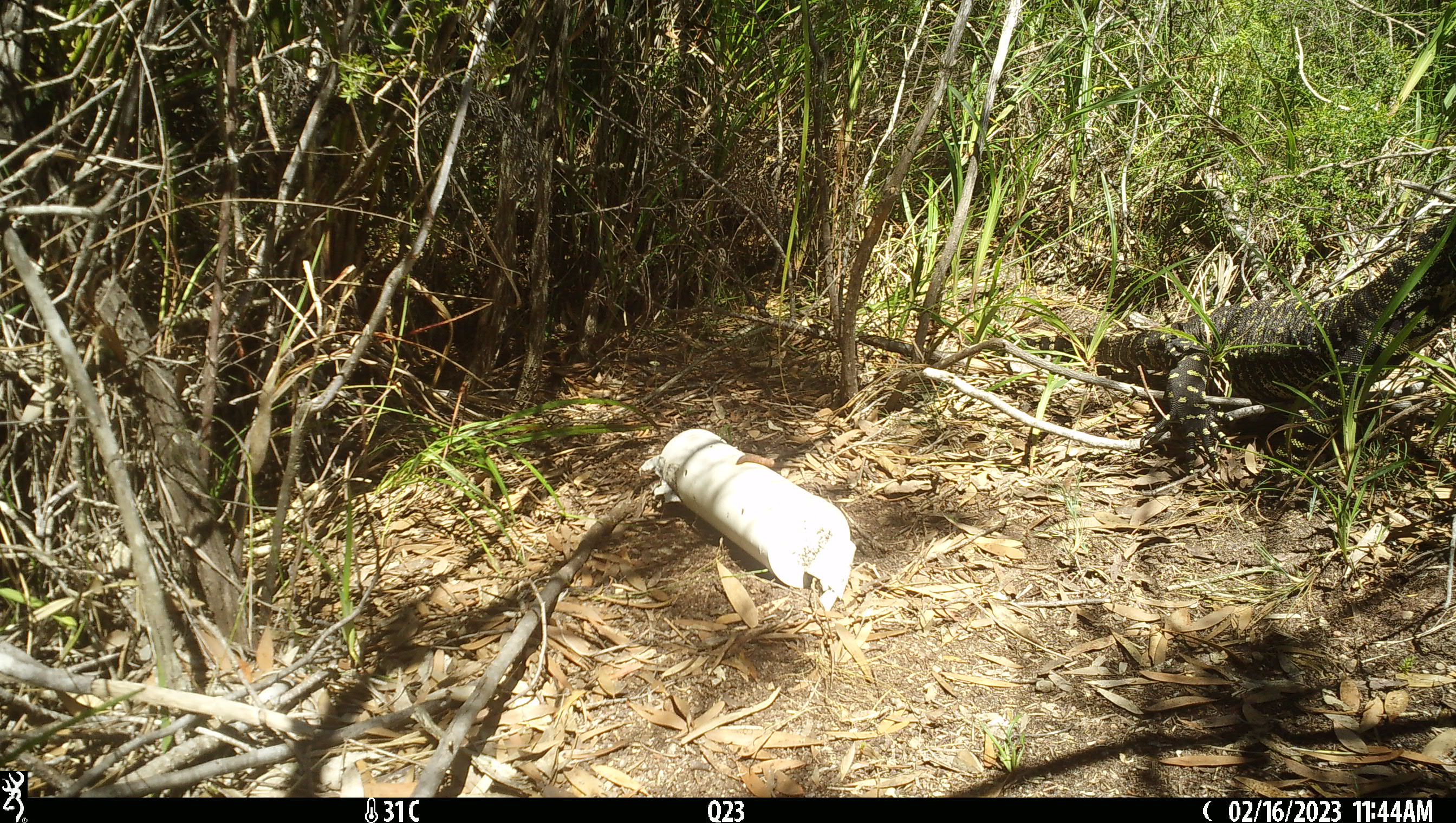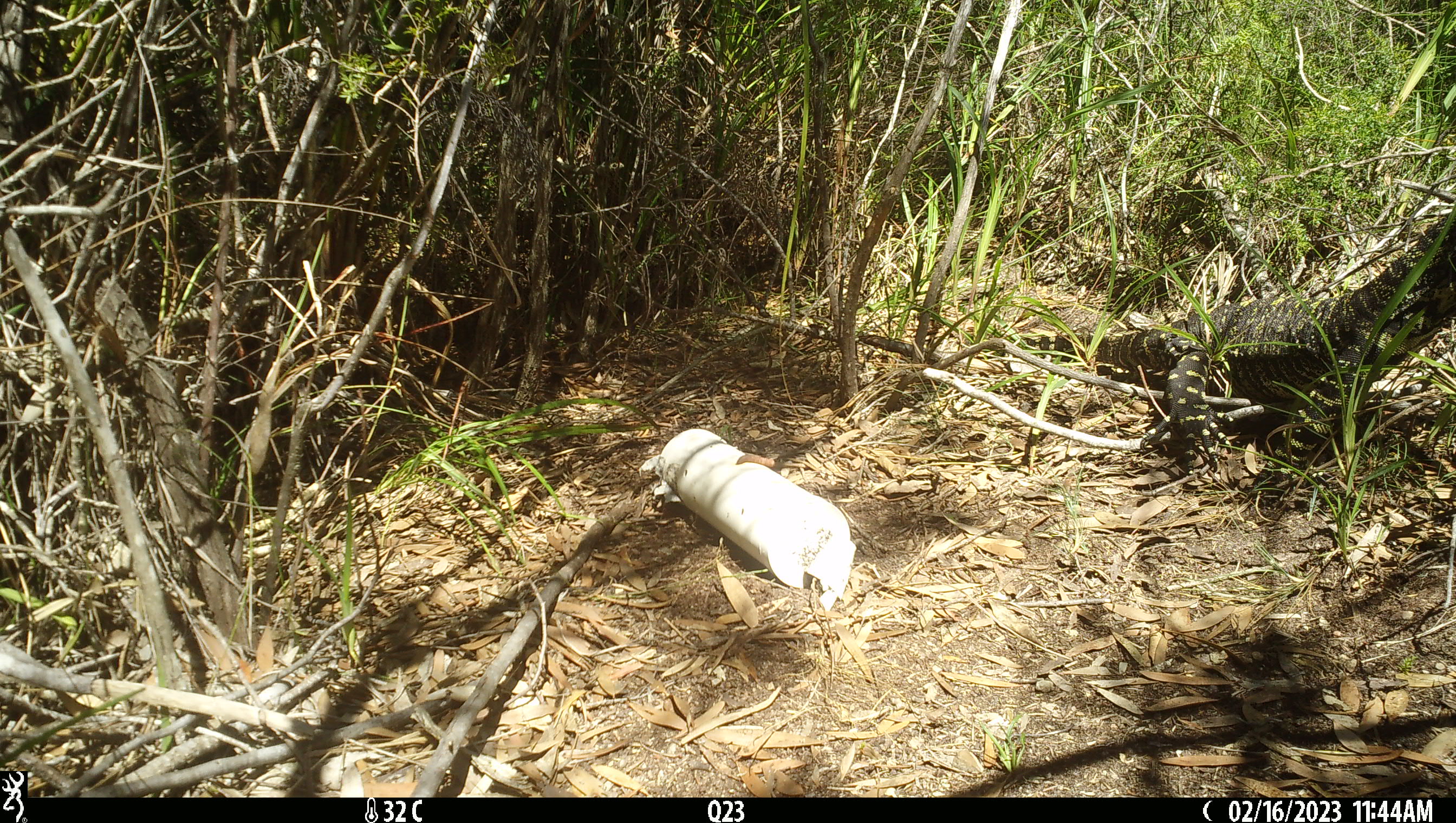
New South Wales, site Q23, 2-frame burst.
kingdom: Animalia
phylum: Chordata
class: Reptilia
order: Squamata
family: Varanidae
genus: Varanus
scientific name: Varanus varius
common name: lace monitor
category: goanna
Goanna (lace monitor) (Varanus varius).